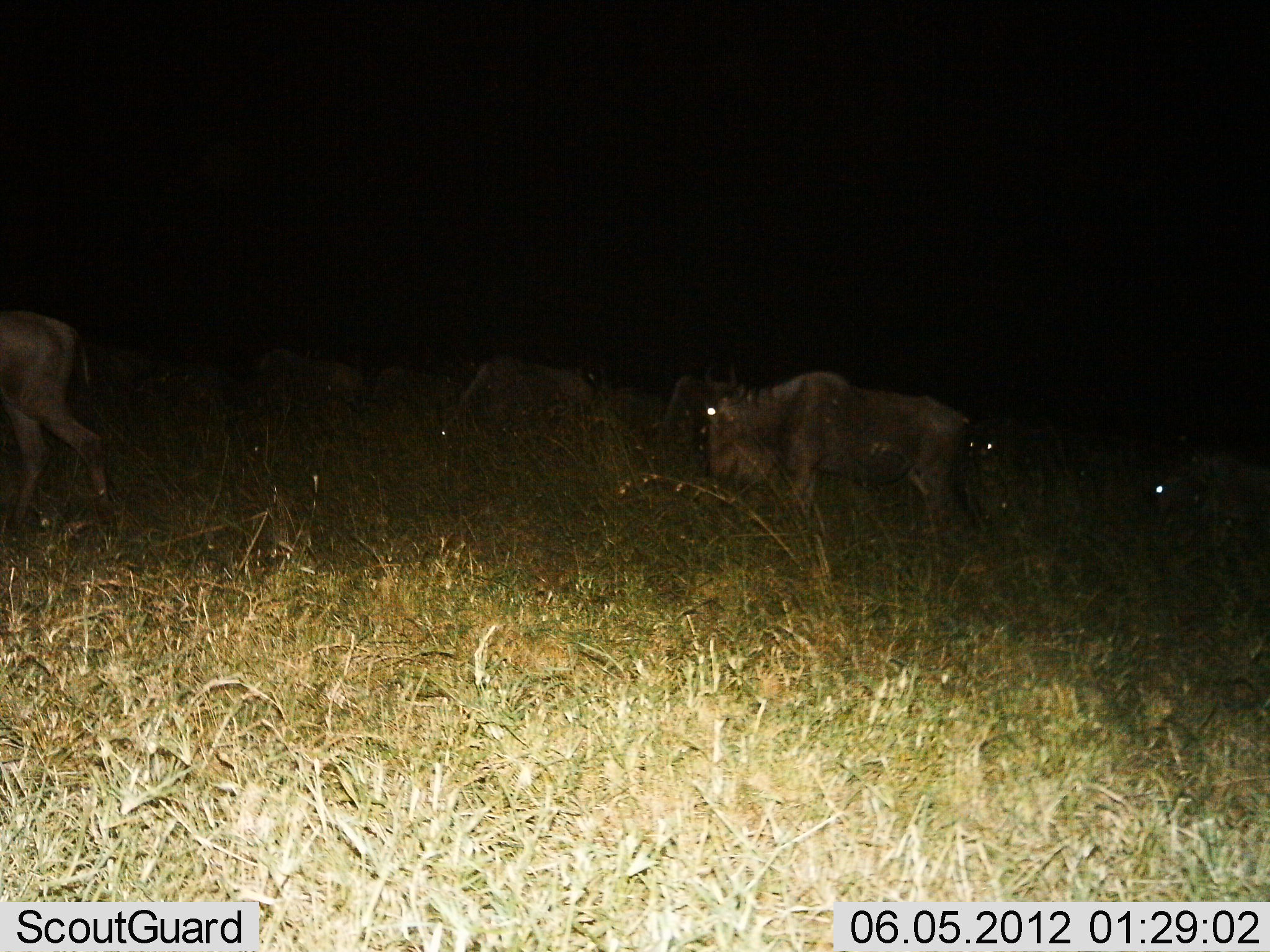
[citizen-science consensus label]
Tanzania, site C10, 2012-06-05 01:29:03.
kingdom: Animalia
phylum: Chordata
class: Mammalia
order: Artiodactyla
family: Bovidae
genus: Connochaetes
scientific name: Connochaetes taurinus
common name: blue wildebeest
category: wildebeest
Wildebeest (blue wildebeest) (Connochaetes taurinus), count 8. Behavior (volunteer vote fractions): standing 20%, resting 10%, moving 60%, interacting 0%. Young present (vote fraction): 0%. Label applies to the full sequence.